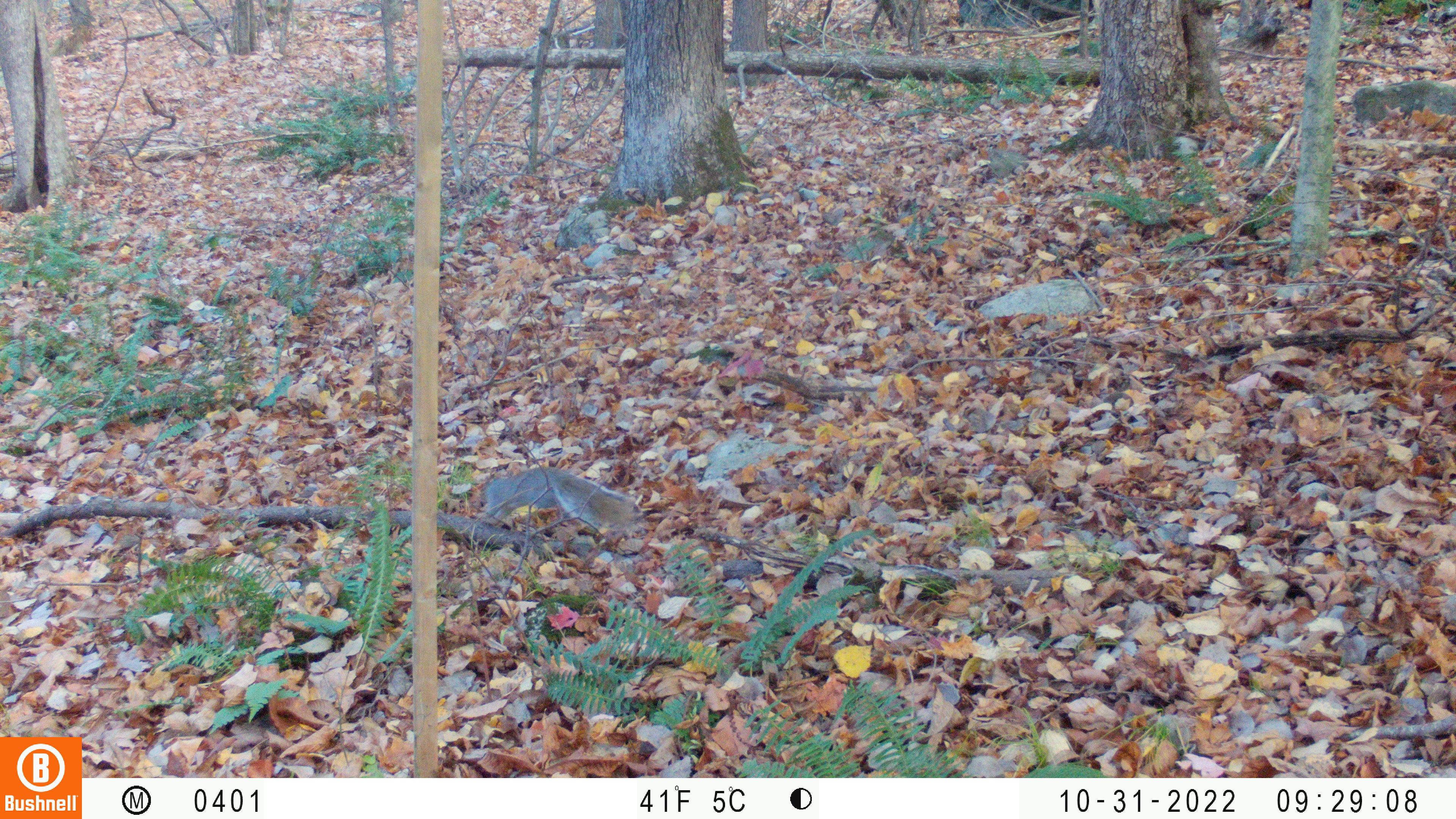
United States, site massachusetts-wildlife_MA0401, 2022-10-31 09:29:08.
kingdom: Animalia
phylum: Chordata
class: Mammalia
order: Rodentia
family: Sciuridae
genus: Sciurus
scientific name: Sciurus carolinensis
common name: gray squirrel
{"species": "gray squirrel (Sciurus carolinensis)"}